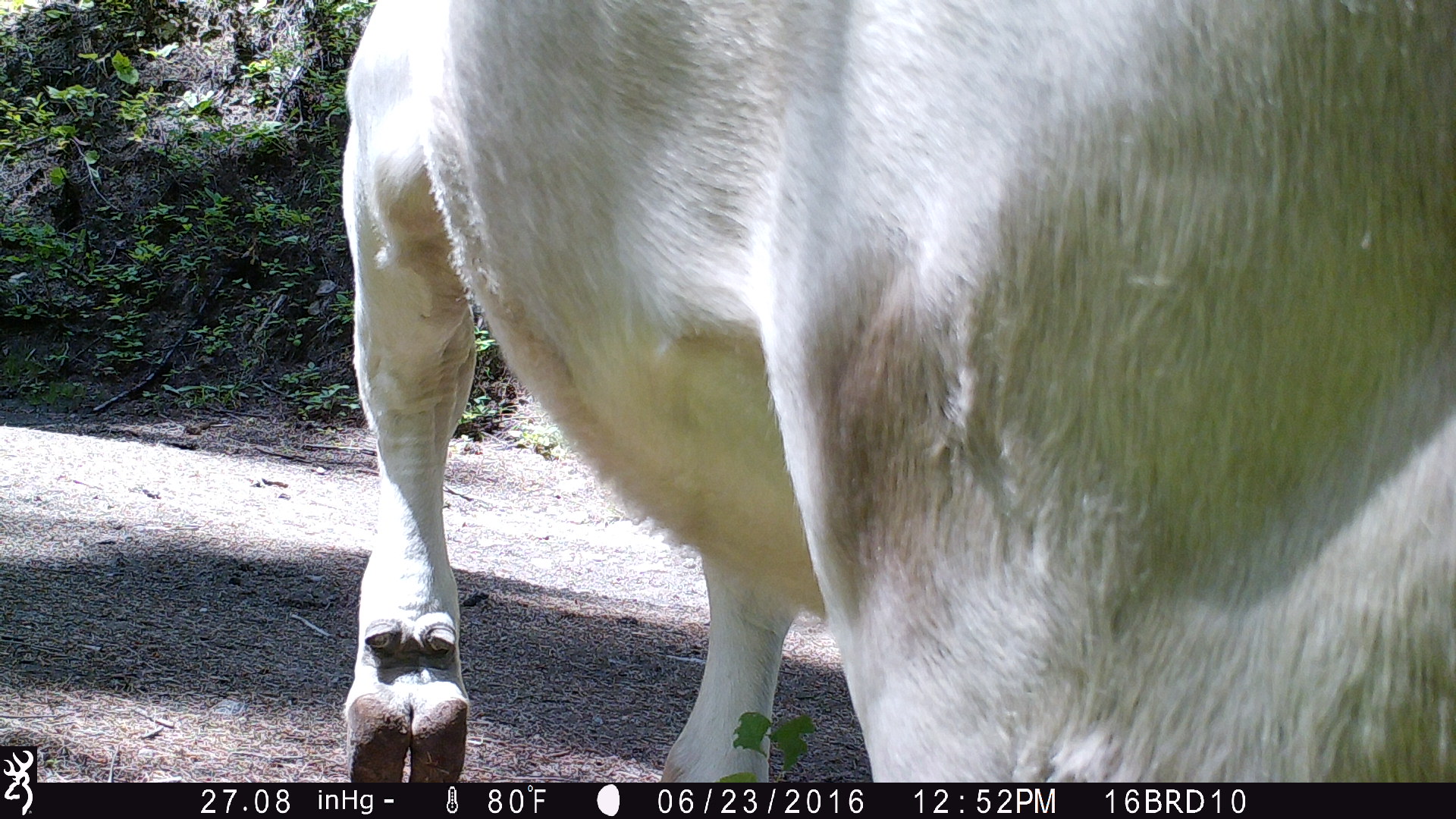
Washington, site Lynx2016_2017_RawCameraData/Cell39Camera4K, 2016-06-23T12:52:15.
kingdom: Animalia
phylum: Chordata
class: Mammalia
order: Artiodactyla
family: Bovidae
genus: Bos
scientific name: Bos taurus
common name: domestic cattle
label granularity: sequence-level